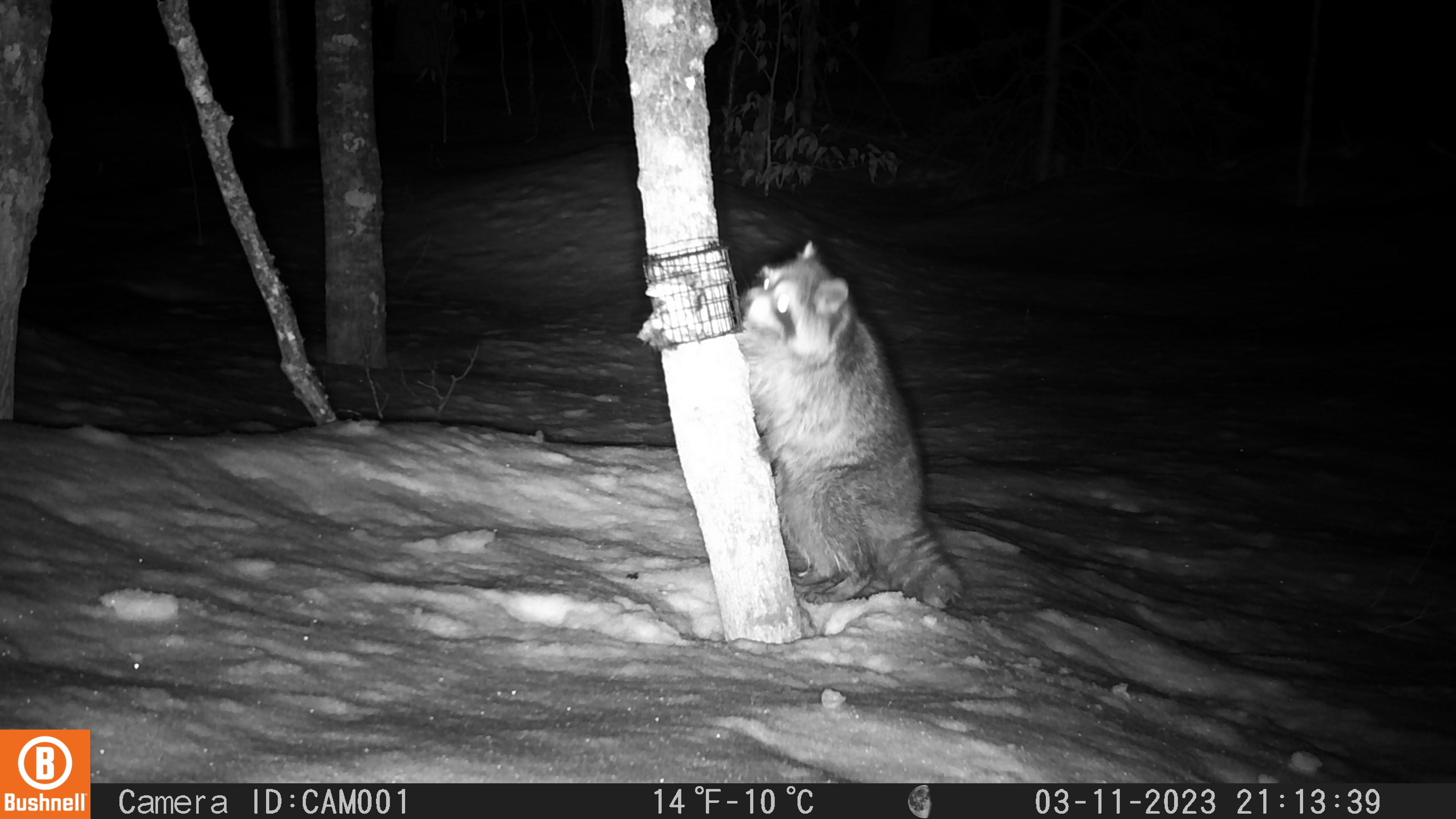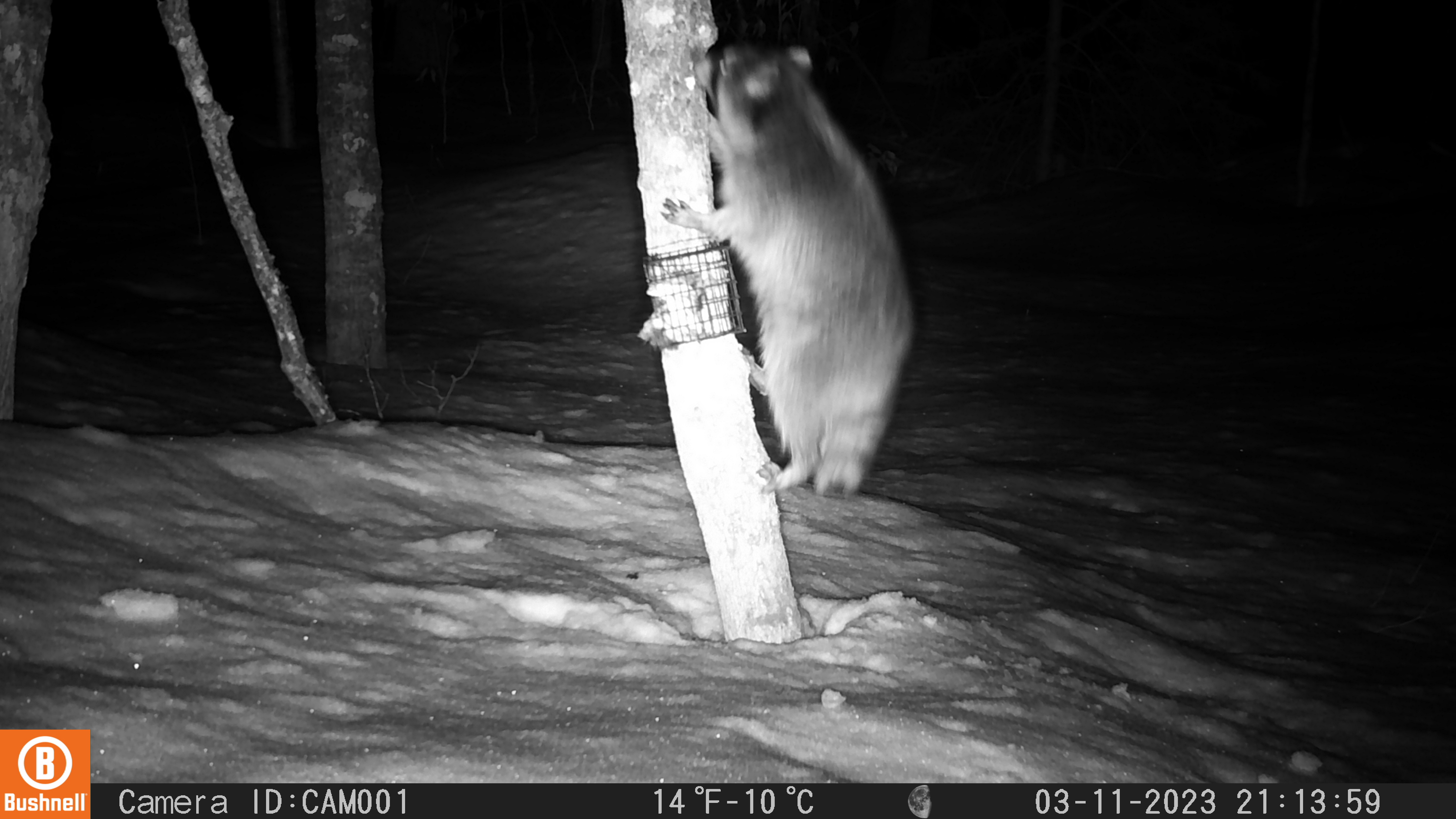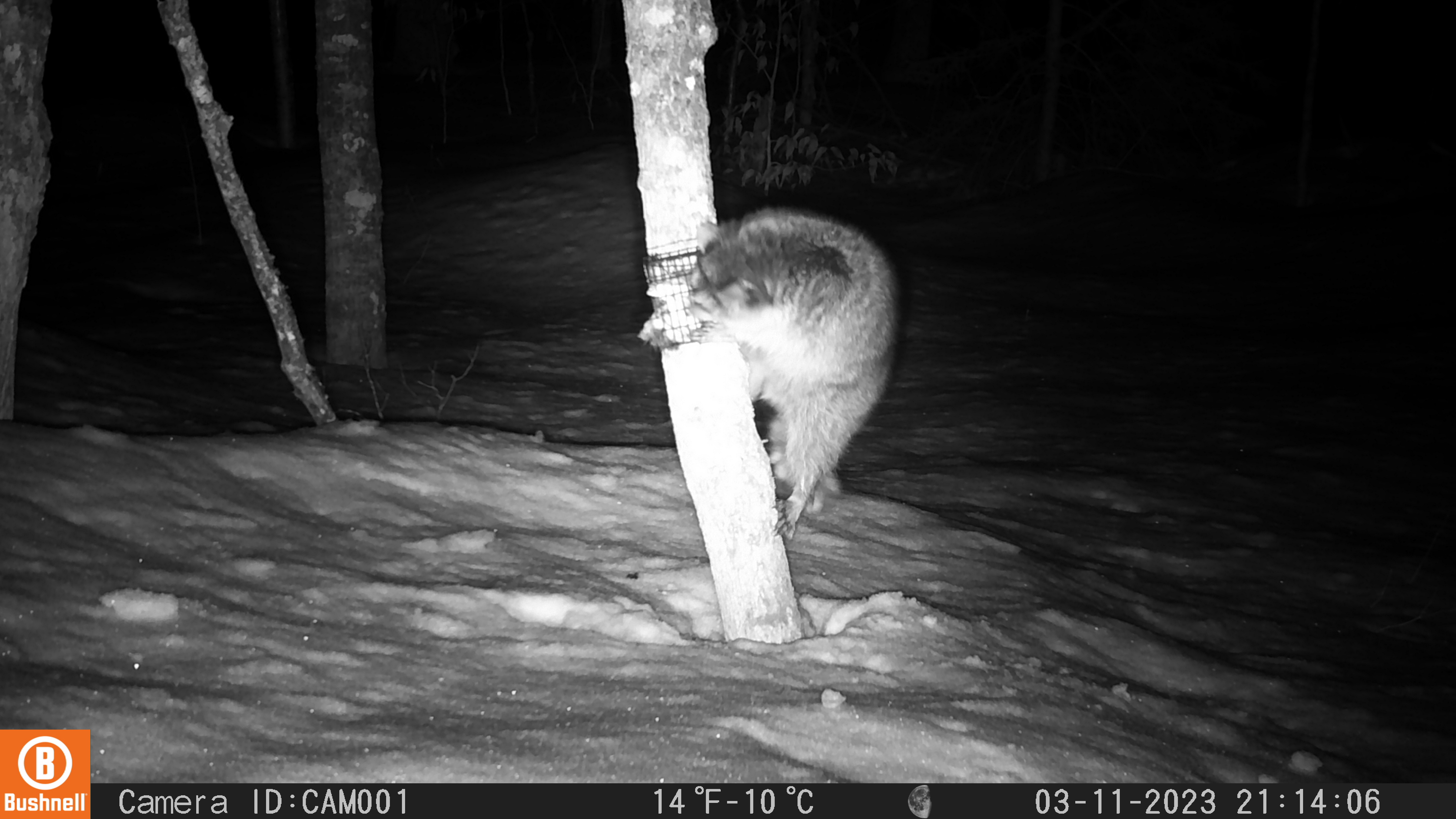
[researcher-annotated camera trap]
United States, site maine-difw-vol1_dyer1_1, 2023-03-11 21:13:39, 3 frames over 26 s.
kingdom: Animalia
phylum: Chordata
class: Mammalia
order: Carnivora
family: Procyonidae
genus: Procyon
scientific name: Procyon lotor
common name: raccoon